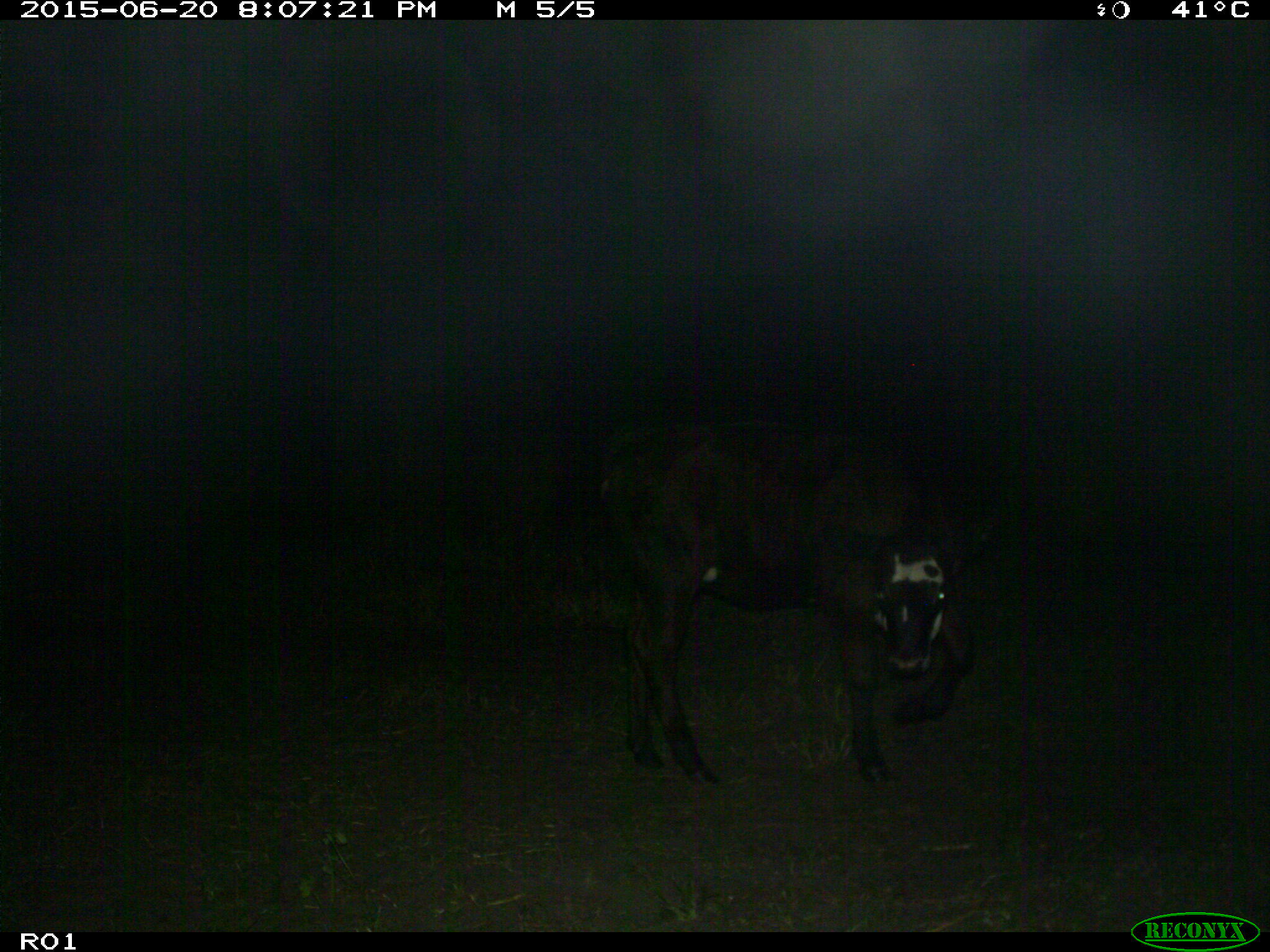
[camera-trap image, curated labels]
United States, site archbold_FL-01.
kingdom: Animalia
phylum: Chordata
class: Mammalia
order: Artiodactyla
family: Bovidae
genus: Bos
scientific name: Bos taurus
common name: domestic cow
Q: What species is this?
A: Bos taurus (domestic cow).